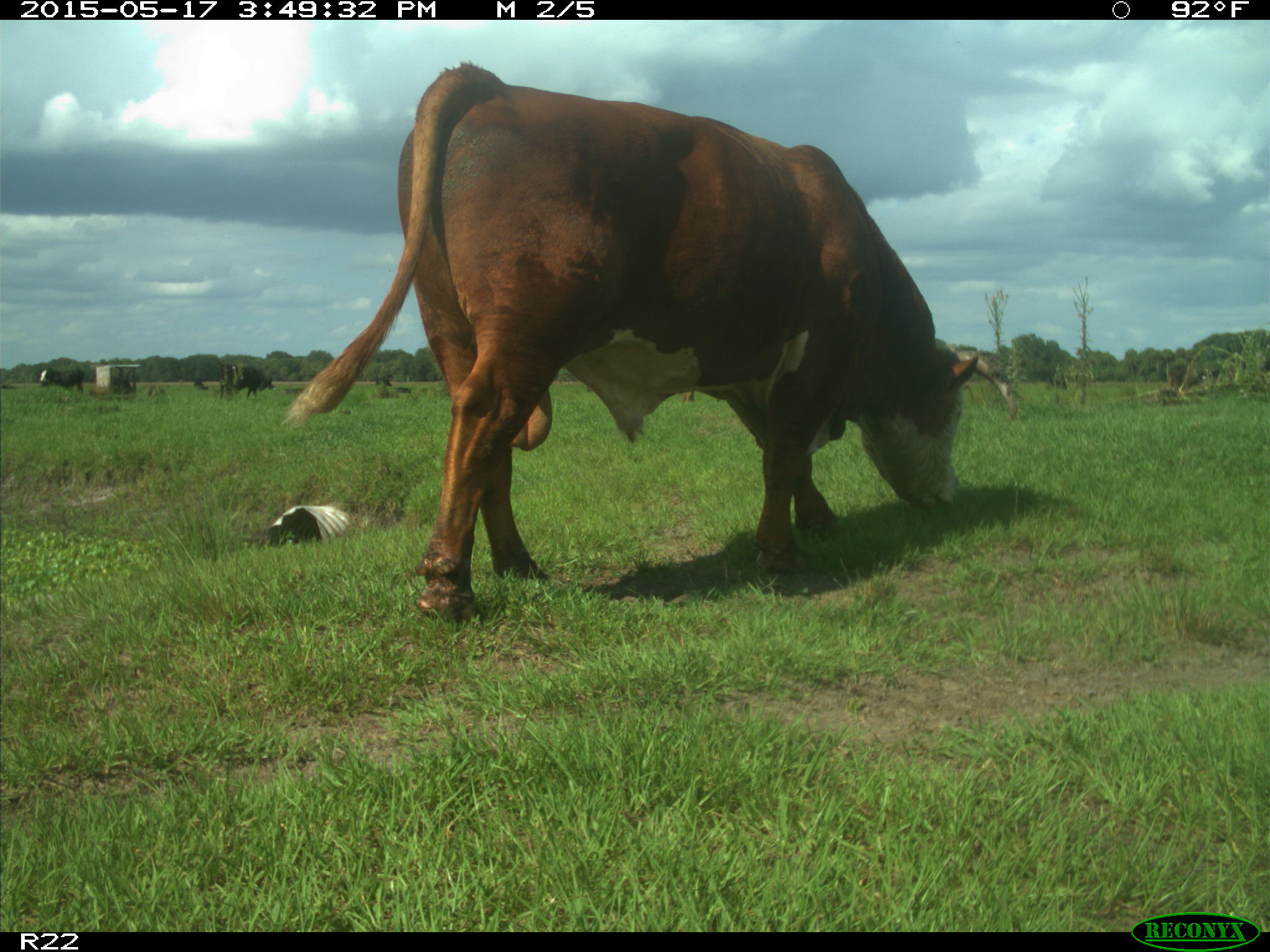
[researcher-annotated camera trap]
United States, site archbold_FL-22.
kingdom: Animalia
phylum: Chordata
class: Mammalia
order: Artiodactyla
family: Bovidae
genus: Bos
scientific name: Bos taurus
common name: domestic cow